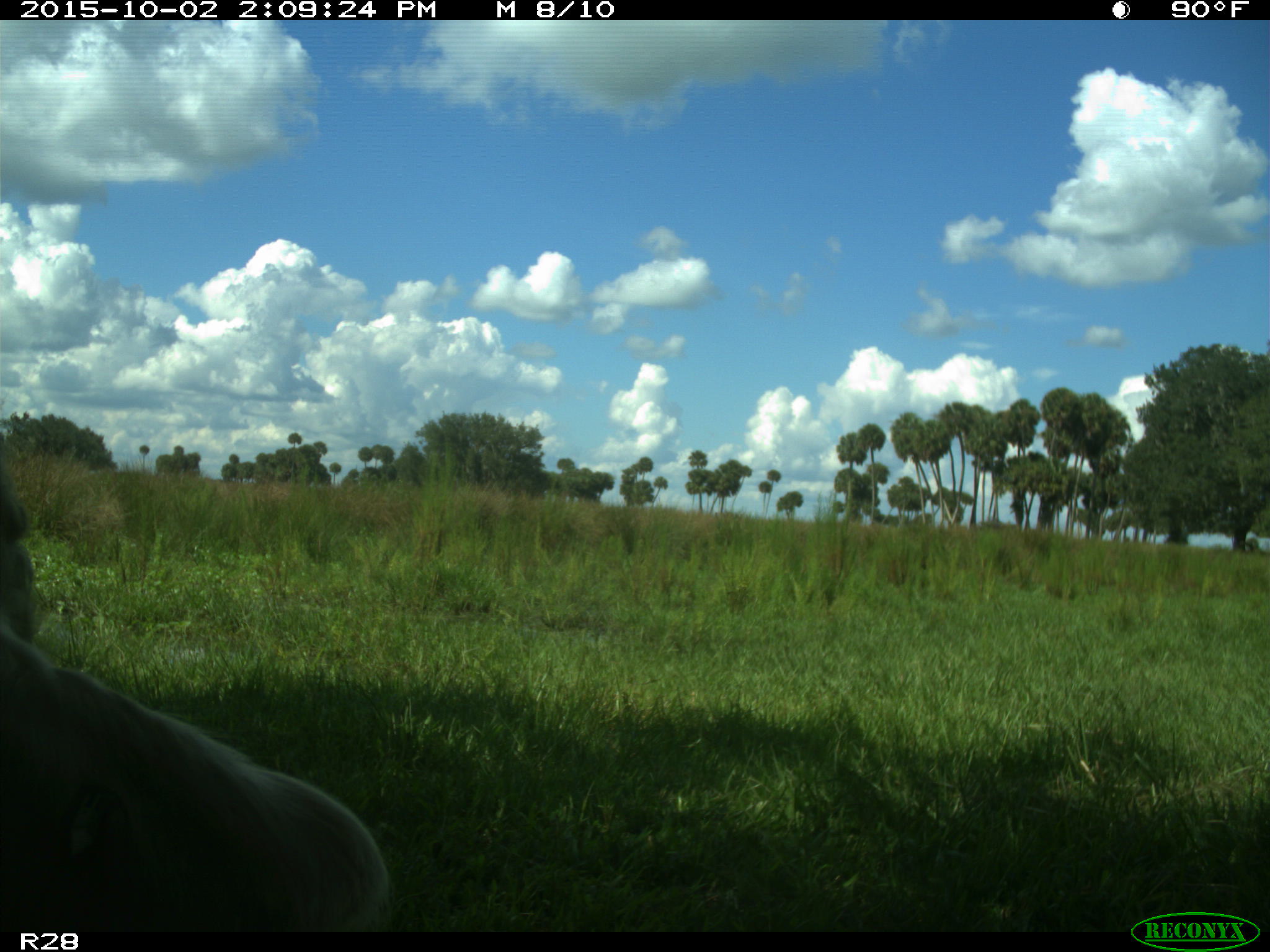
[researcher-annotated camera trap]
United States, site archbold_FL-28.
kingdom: Animalia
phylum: Chordata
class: Mammalia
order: Artiodactyla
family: Bovidae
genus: Bos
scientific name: Bos taurus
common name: domestic cow